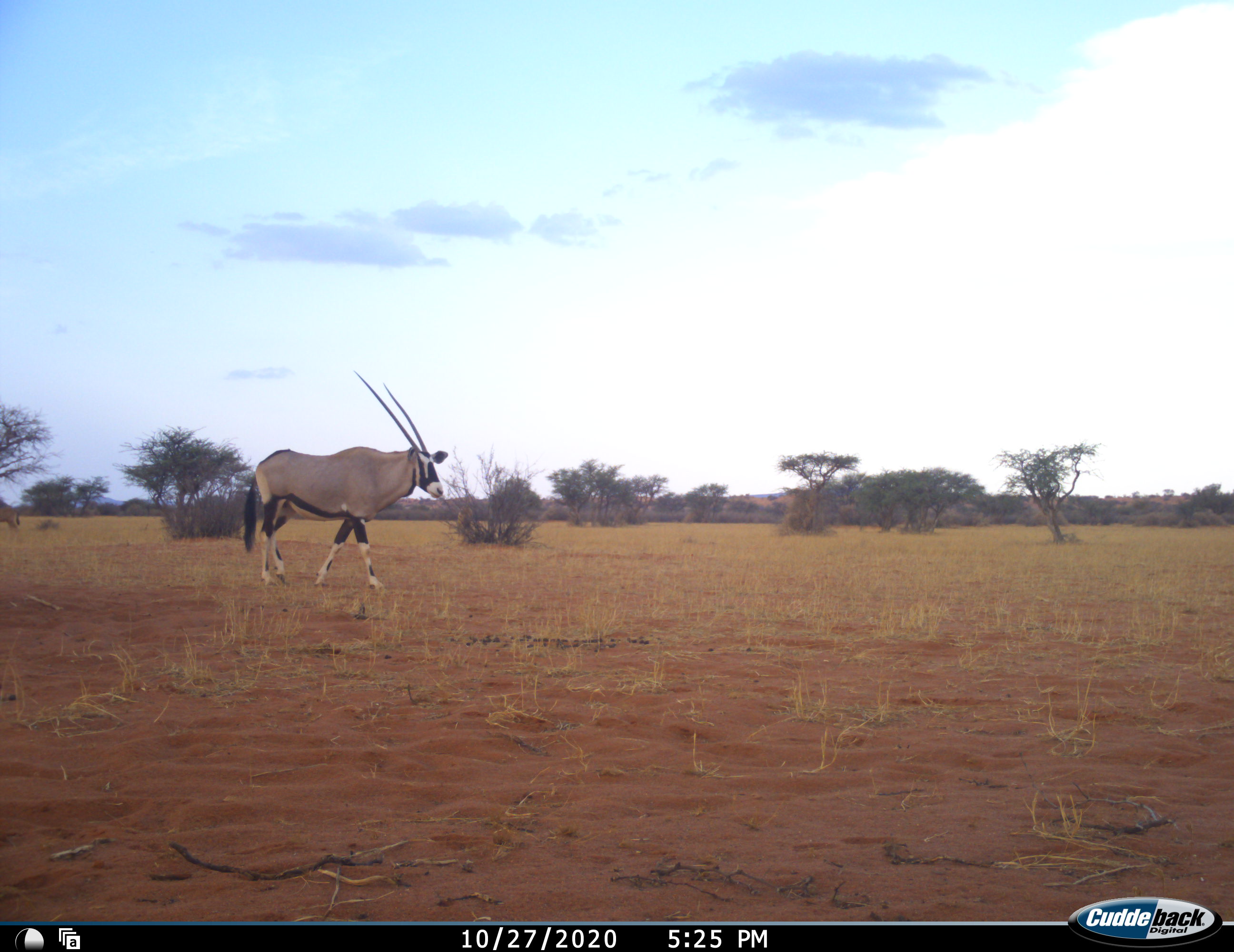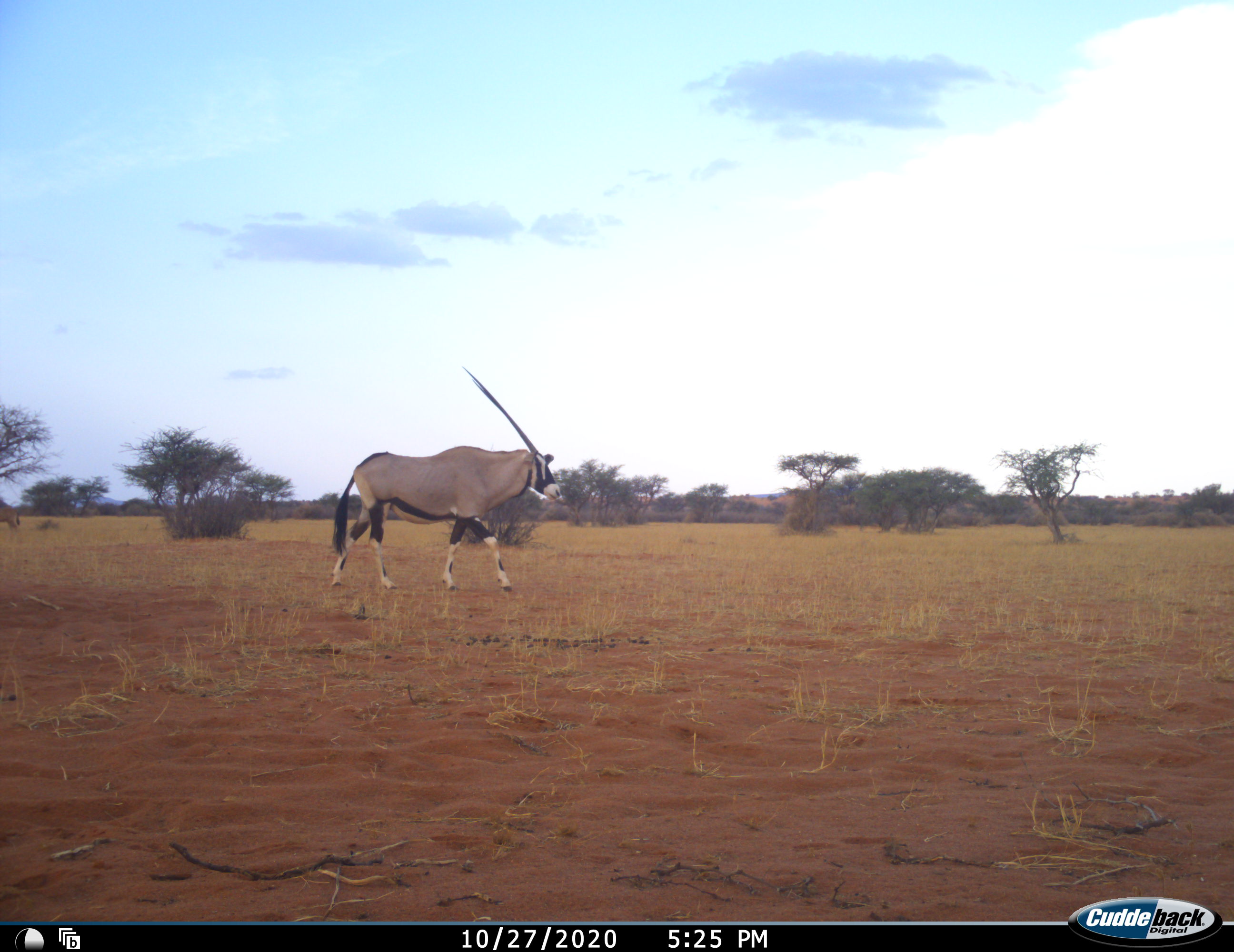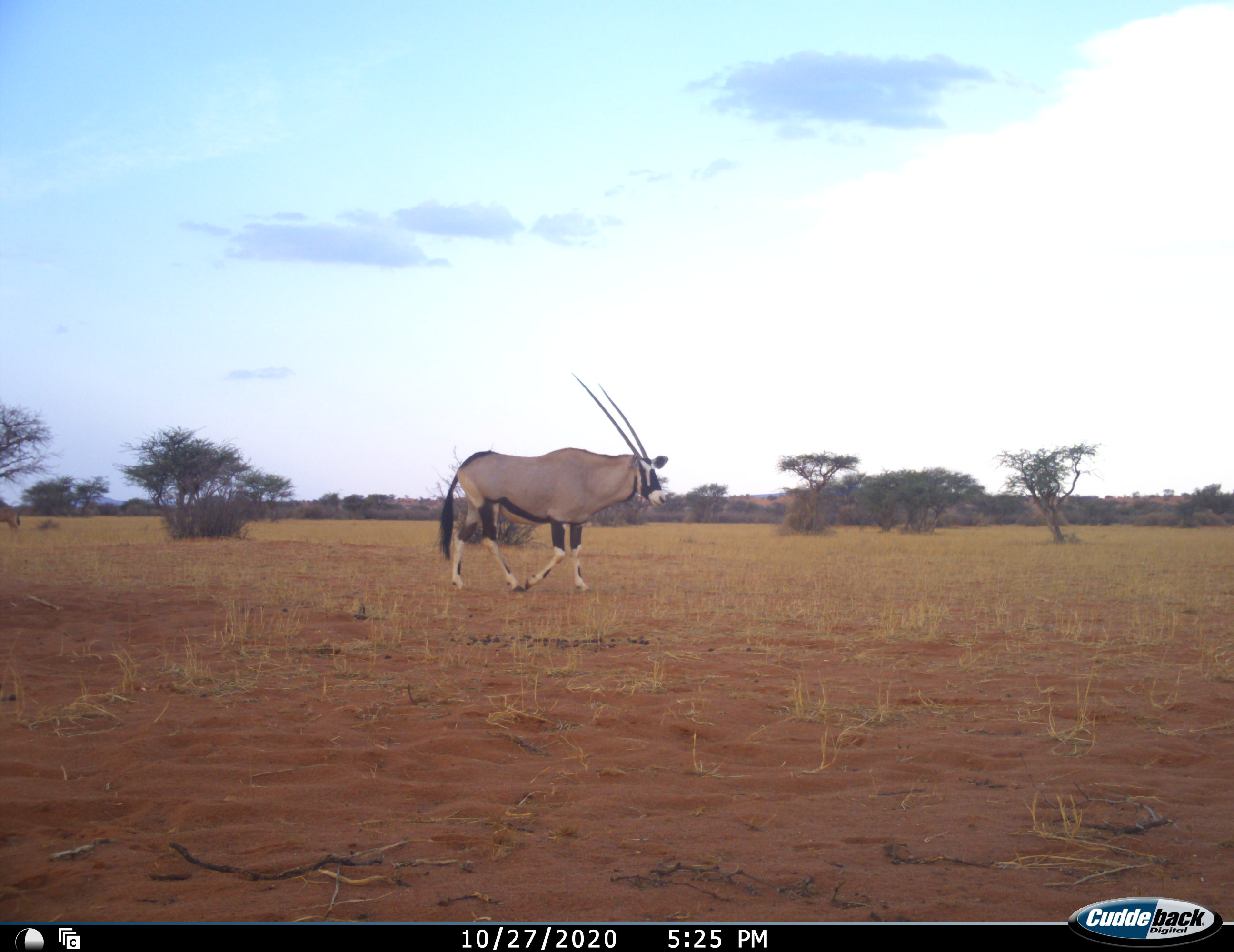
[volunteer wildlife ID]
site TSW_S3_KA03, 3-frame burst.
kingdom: Animalia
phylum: Chordata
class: Mammalia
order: Artiodactyla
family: Bovidae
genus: Oryx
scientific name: Oryx gazella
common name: gemsbok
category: oryx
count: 1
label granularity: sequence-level